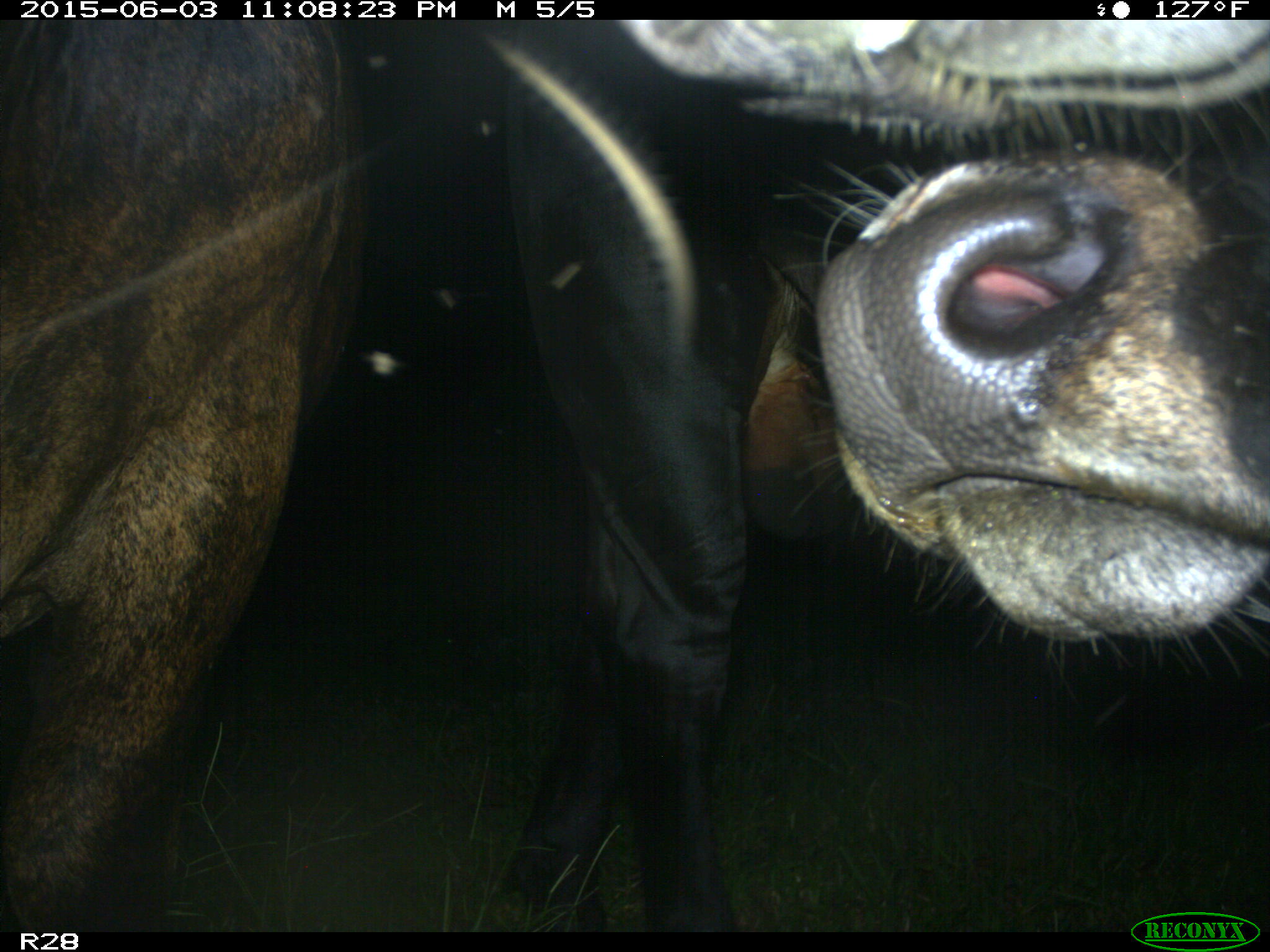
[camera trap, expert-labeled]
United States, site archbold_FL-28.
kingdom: Animalia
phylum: Chordata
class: Mammalia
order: Artiodactyla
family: Bovidae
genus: Bos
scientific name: Bos taurus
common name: domestic cow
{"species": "Bos taurus (domestic cow)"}